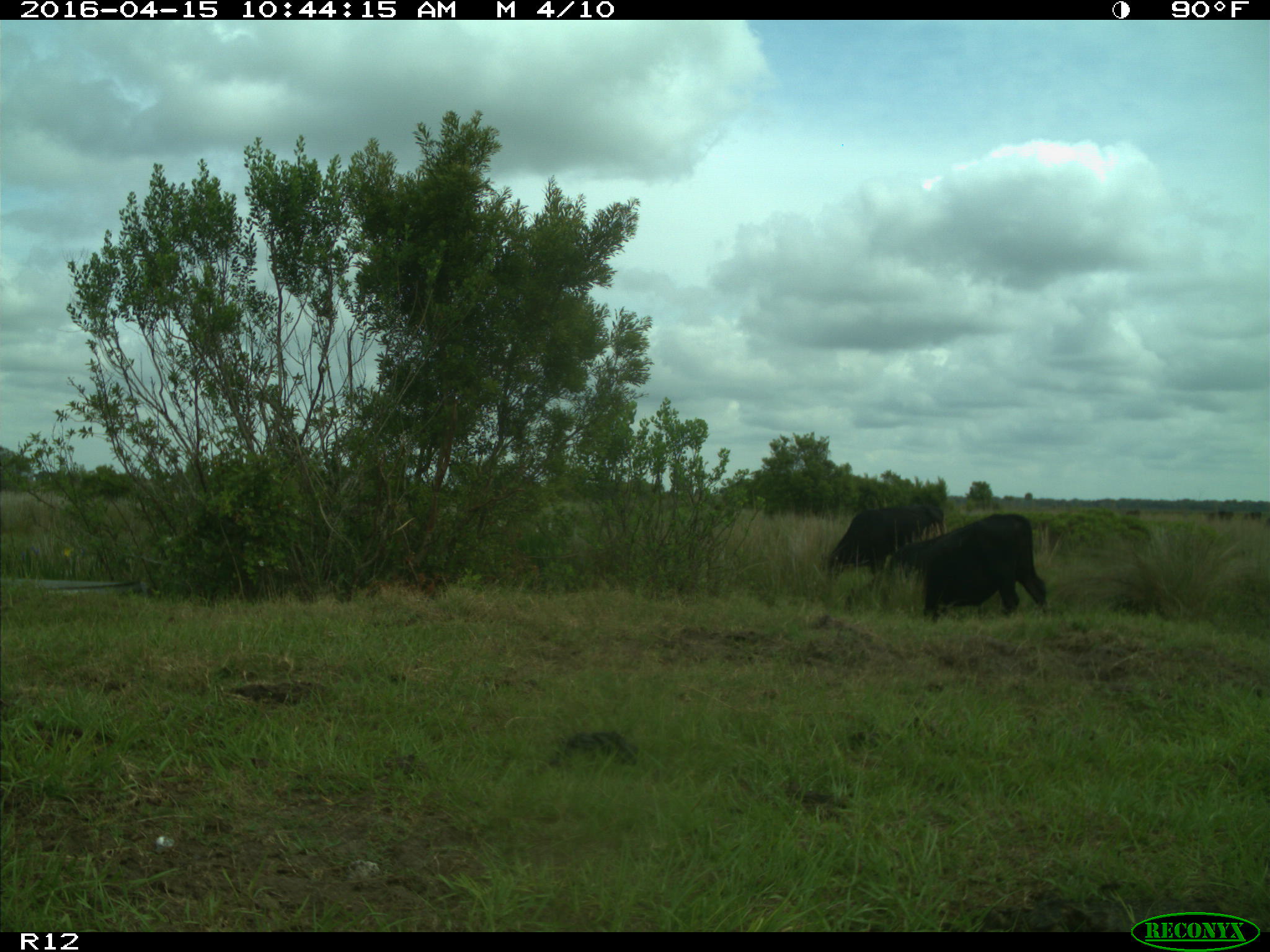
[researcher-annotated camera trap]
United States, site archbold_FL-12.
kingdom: Animalia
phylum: Chordata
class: Mammalia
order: Artiodactyla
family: Bovidae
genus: Bos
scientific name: Bos taurus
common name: domestic cow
Bos taurus (domestic cow).